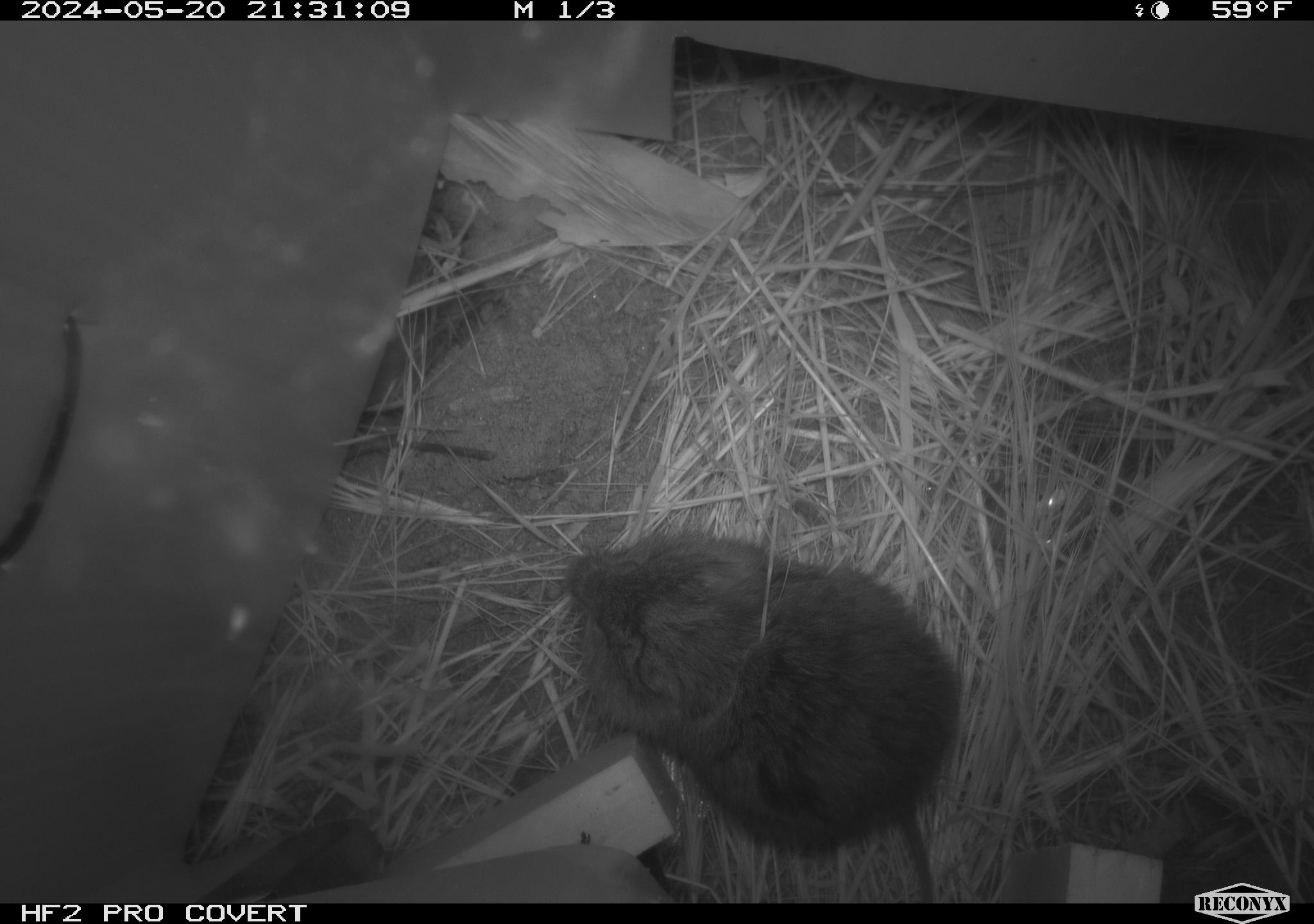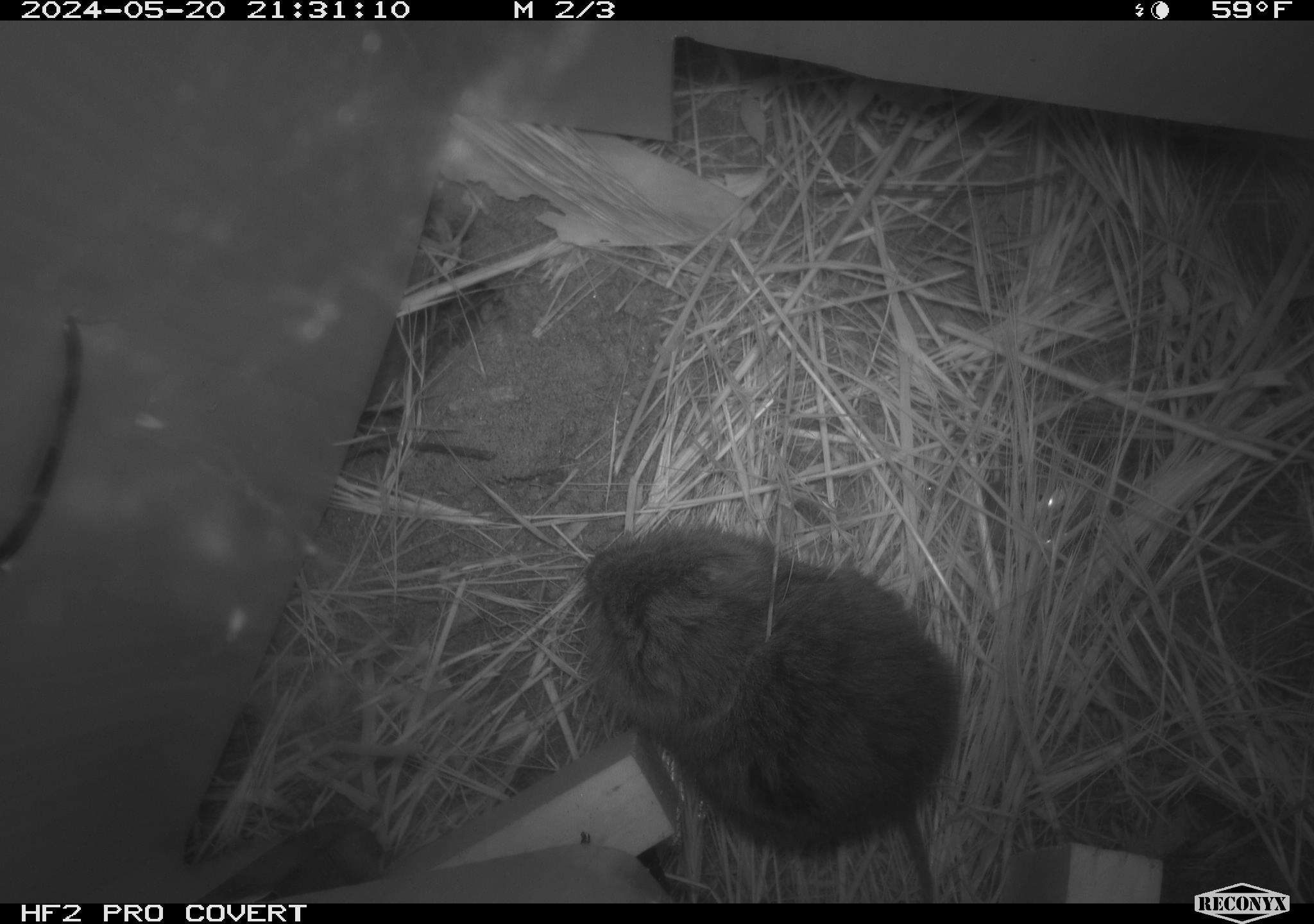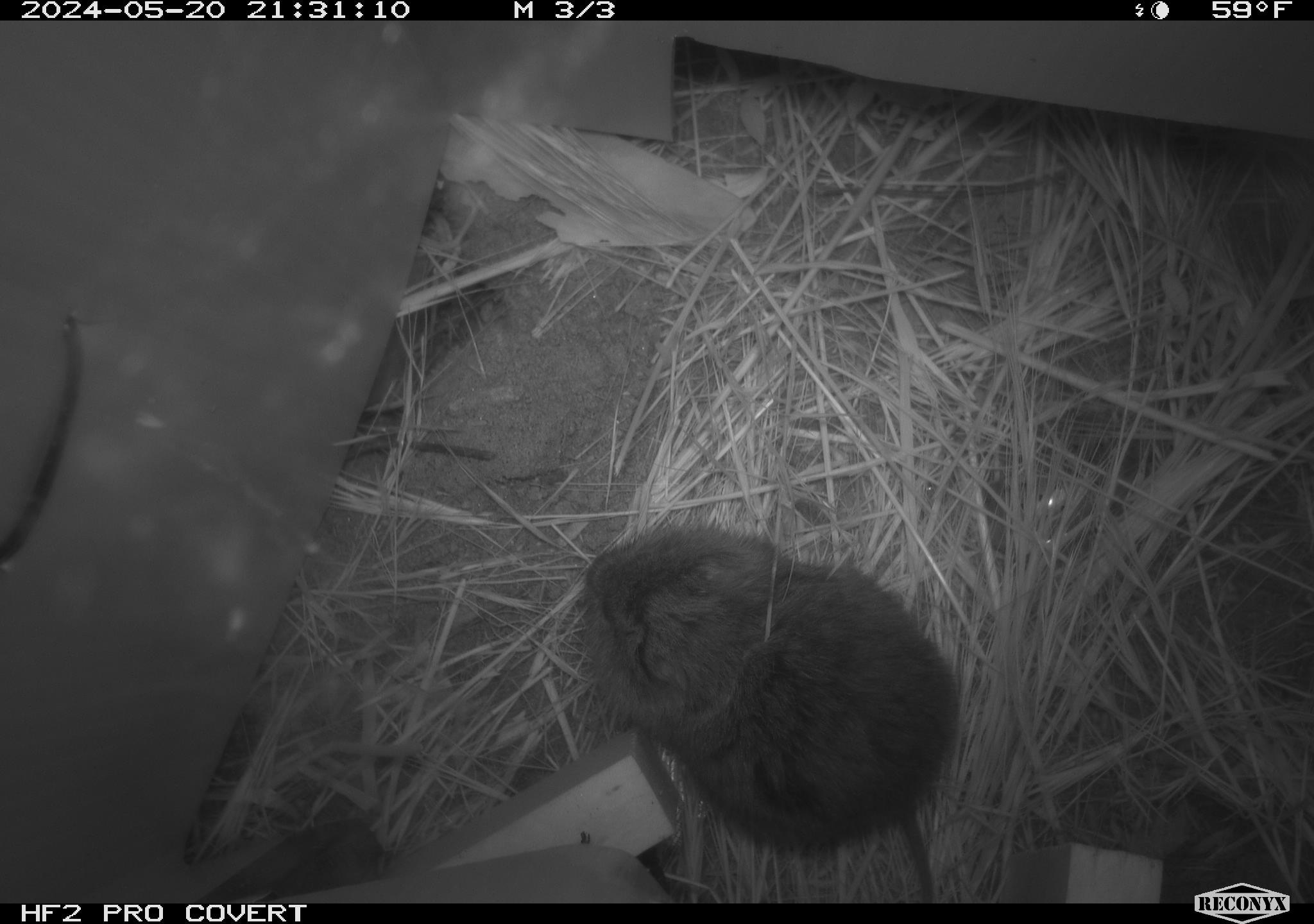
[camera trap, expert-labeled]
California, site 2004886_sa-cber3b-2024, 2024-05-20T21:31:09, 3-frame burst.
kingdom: Animalia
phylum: Chordata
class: Mammalia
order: Rodentia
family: Cricetidae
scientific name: Arvicolinae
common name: voles, lemmings, and muskrats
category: arvicolinae subfamily